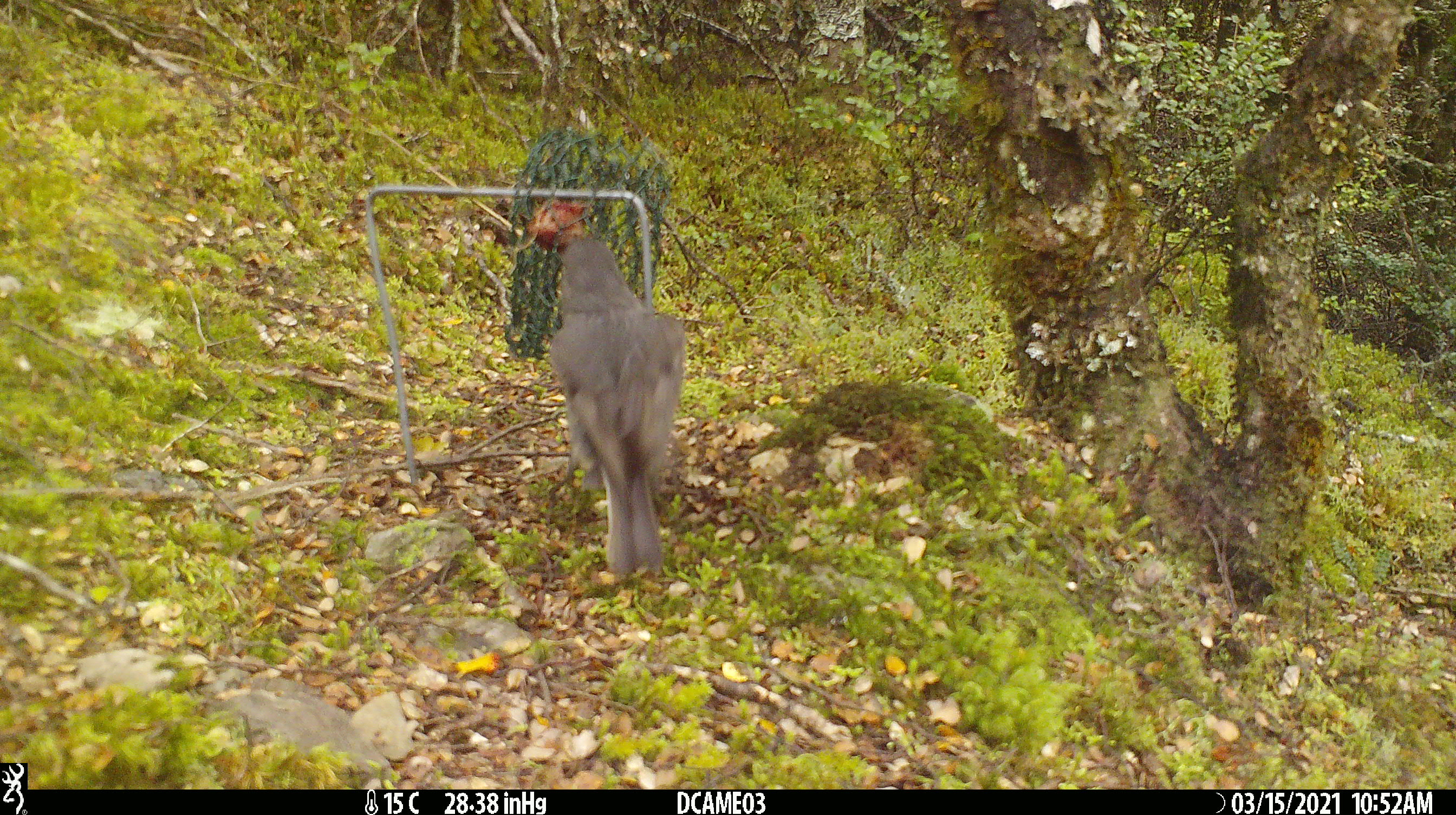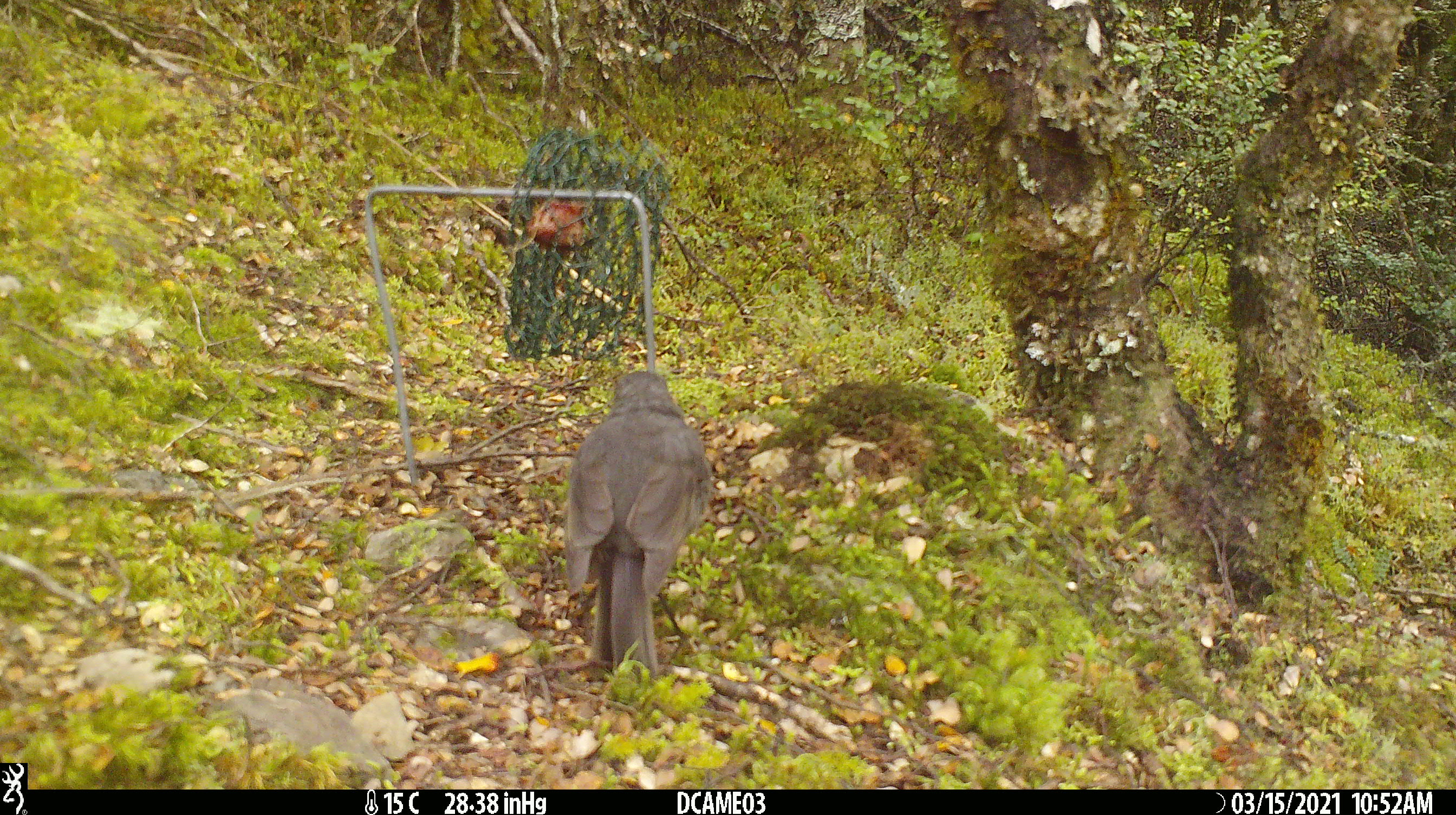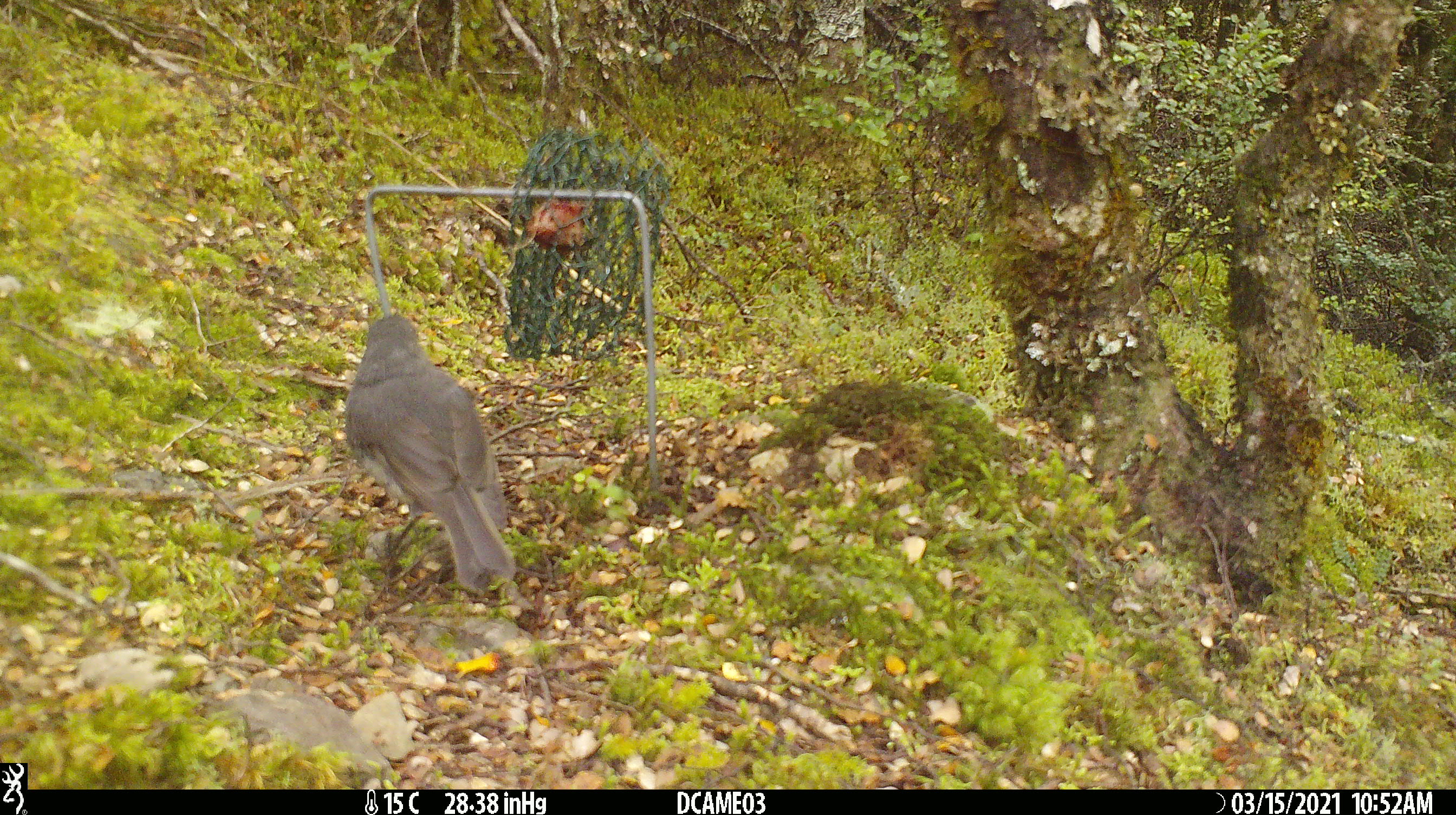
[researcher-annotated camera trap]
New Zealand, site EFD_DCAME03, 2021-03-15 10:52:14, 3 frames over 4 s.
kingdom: Animalia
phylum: Chordata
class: Aves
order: Passeriformes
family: Petroicidae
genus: Petroica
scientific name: Petroica australis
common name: new zealand robin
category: robin